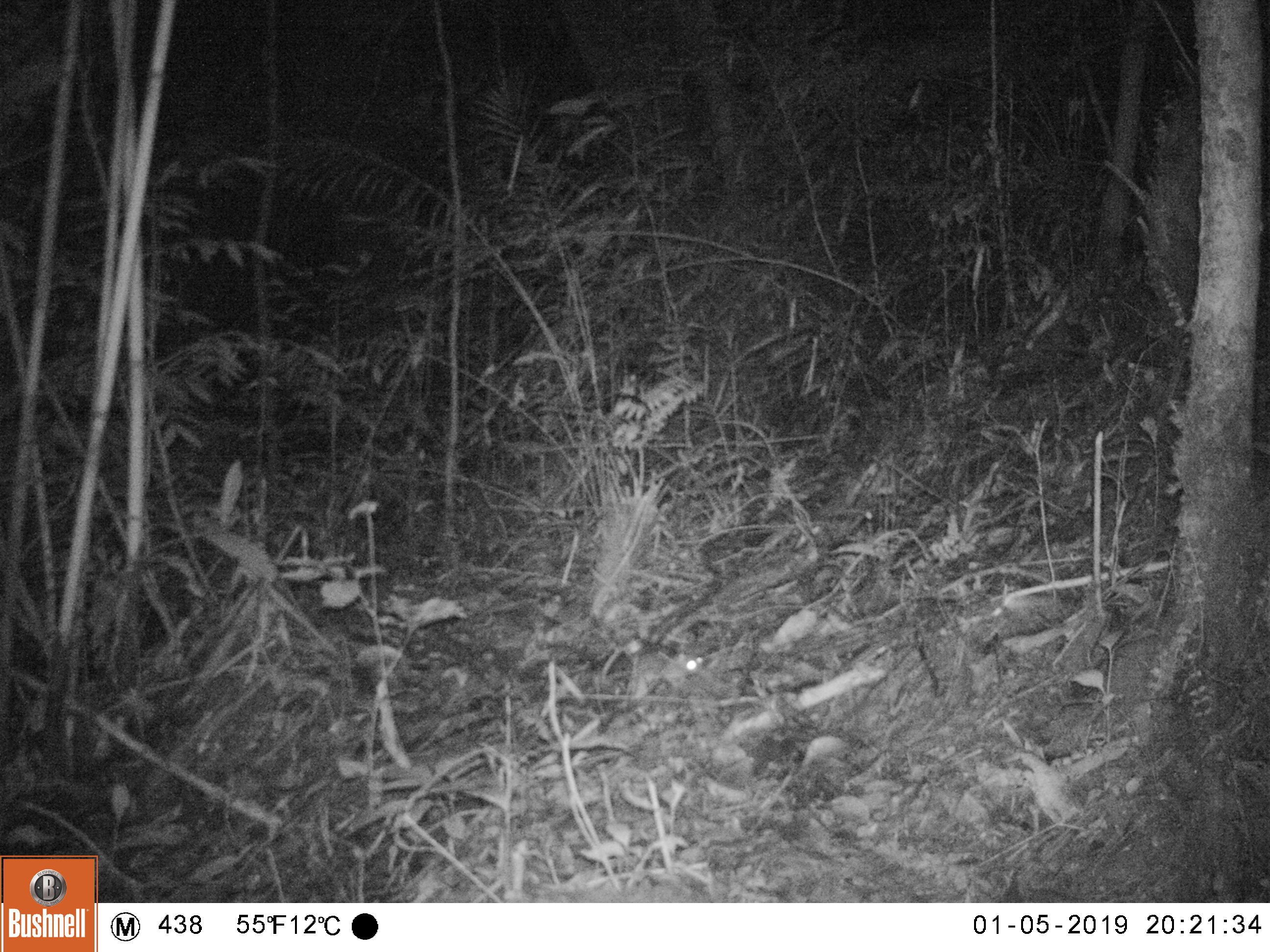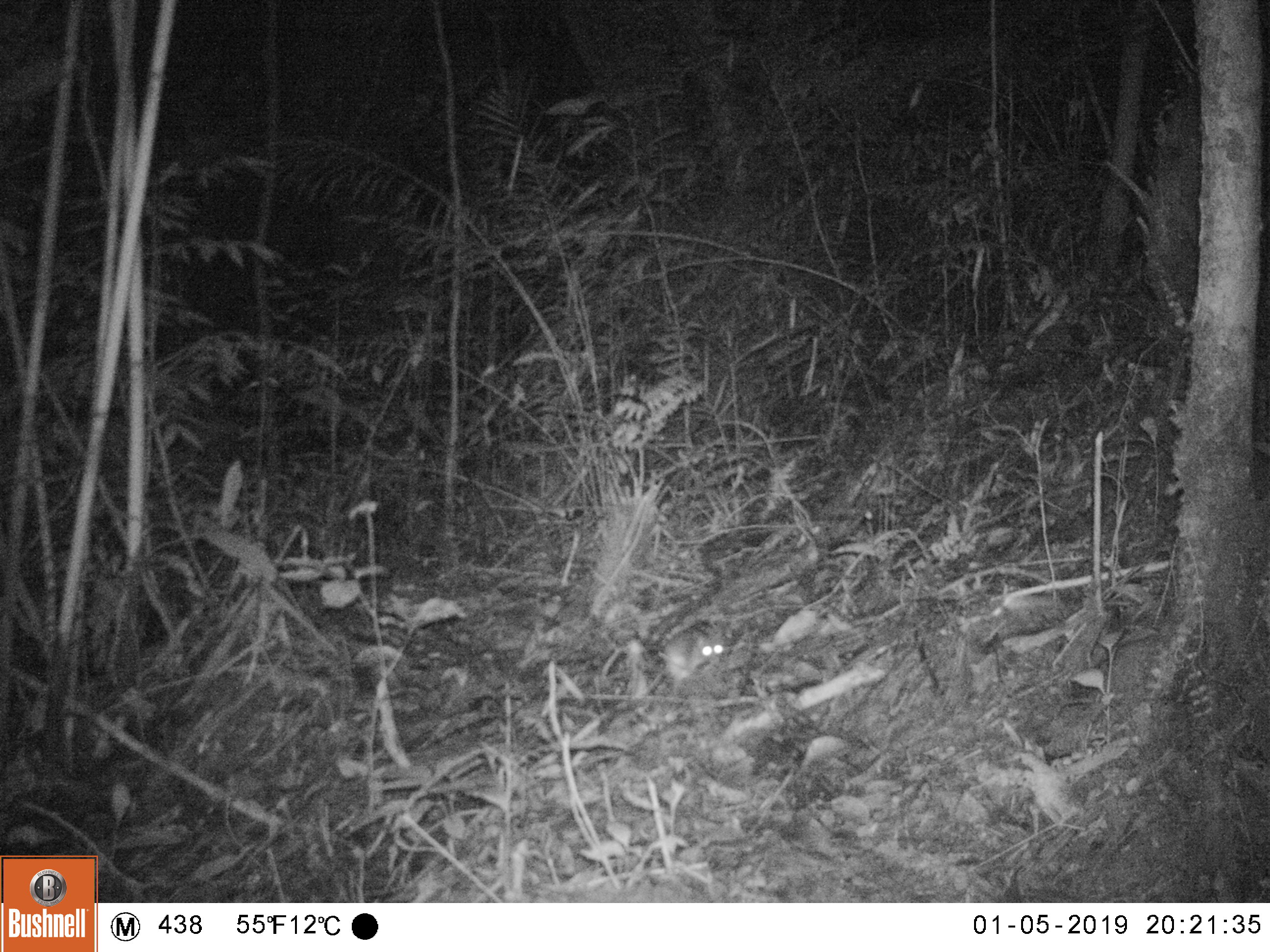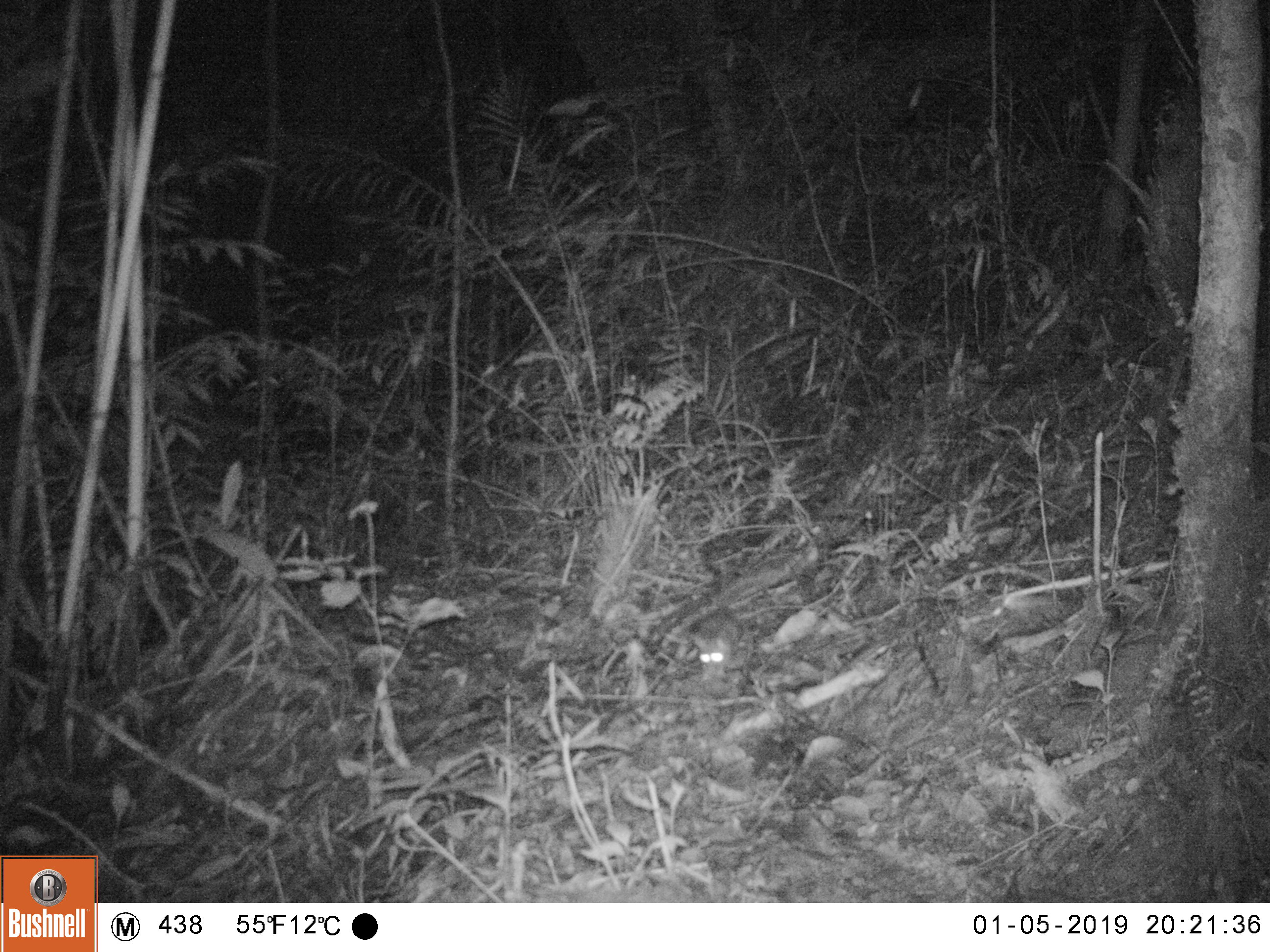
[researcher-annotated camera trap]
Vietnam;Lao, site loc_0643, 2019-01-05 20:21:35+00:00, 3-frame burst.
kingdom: Animalia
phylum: Chordata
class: Mammalia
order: Rodentia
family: Muridae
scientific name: Muridae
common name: old-world mice and rats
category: unidentified murid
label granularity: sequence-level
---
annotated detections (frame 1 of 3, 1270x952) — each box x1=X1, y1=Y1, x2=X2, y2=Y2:
unidentified murid: x1=627, y1=649, x2=705, y2=699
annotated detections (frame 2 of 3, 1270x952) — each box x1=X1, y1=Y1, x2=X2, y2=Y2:
unidentified murid: x1=659, y1=627, x2=724, y2=685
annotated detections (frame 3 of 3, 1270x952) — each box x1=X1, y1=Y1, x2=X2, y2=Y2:
unidentified murid: x1=688, y1=607, x2=744, y2=683